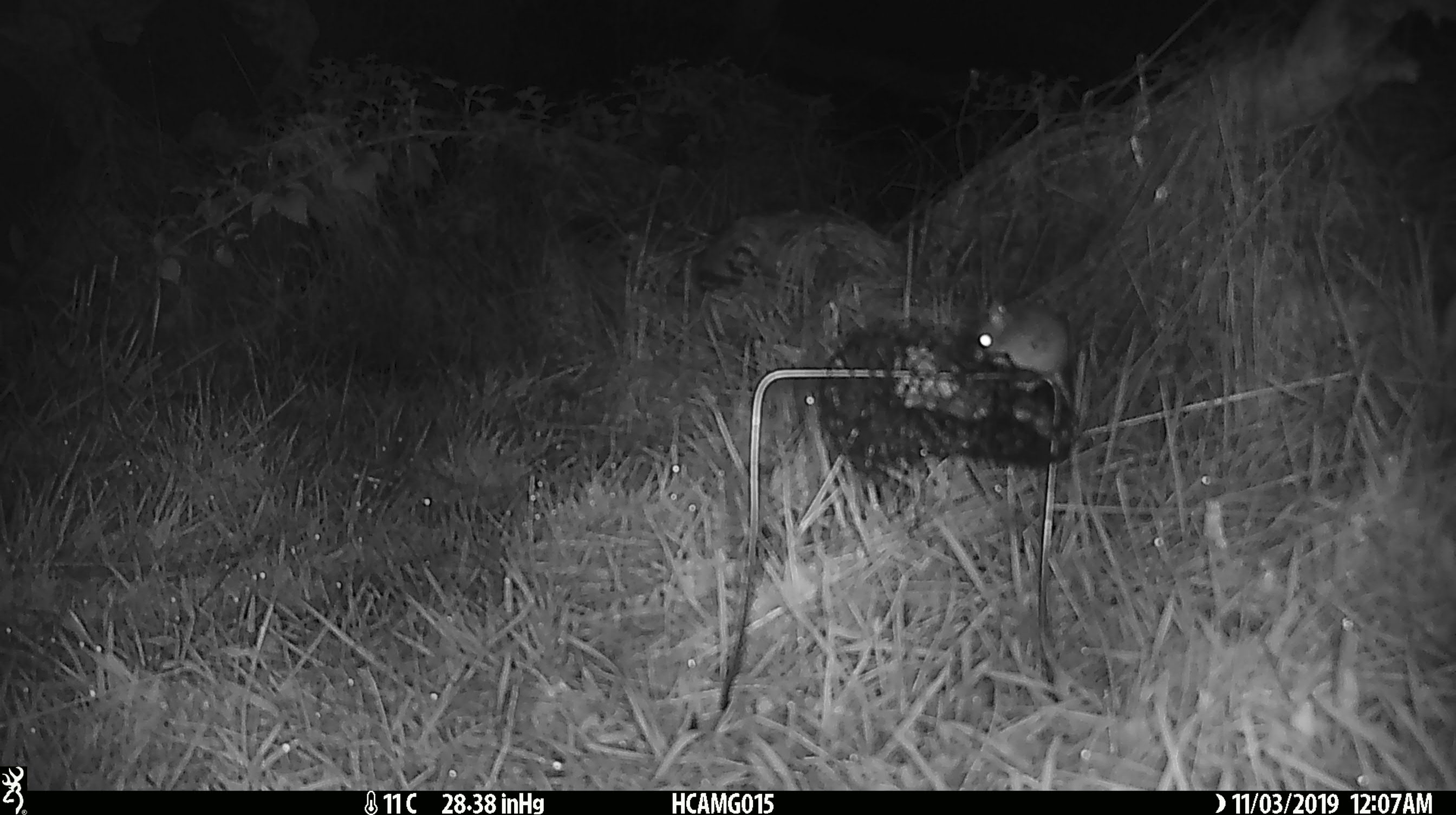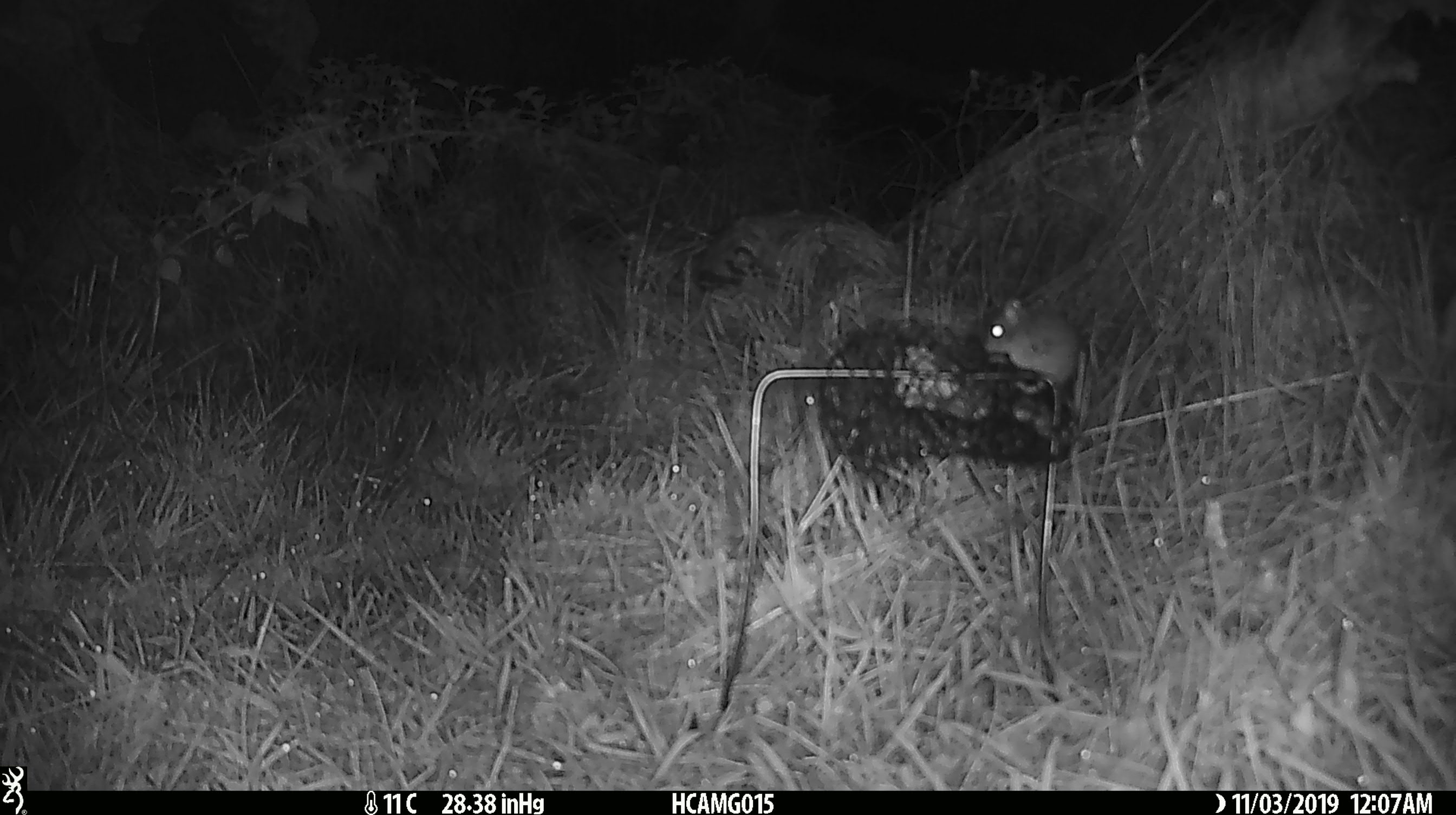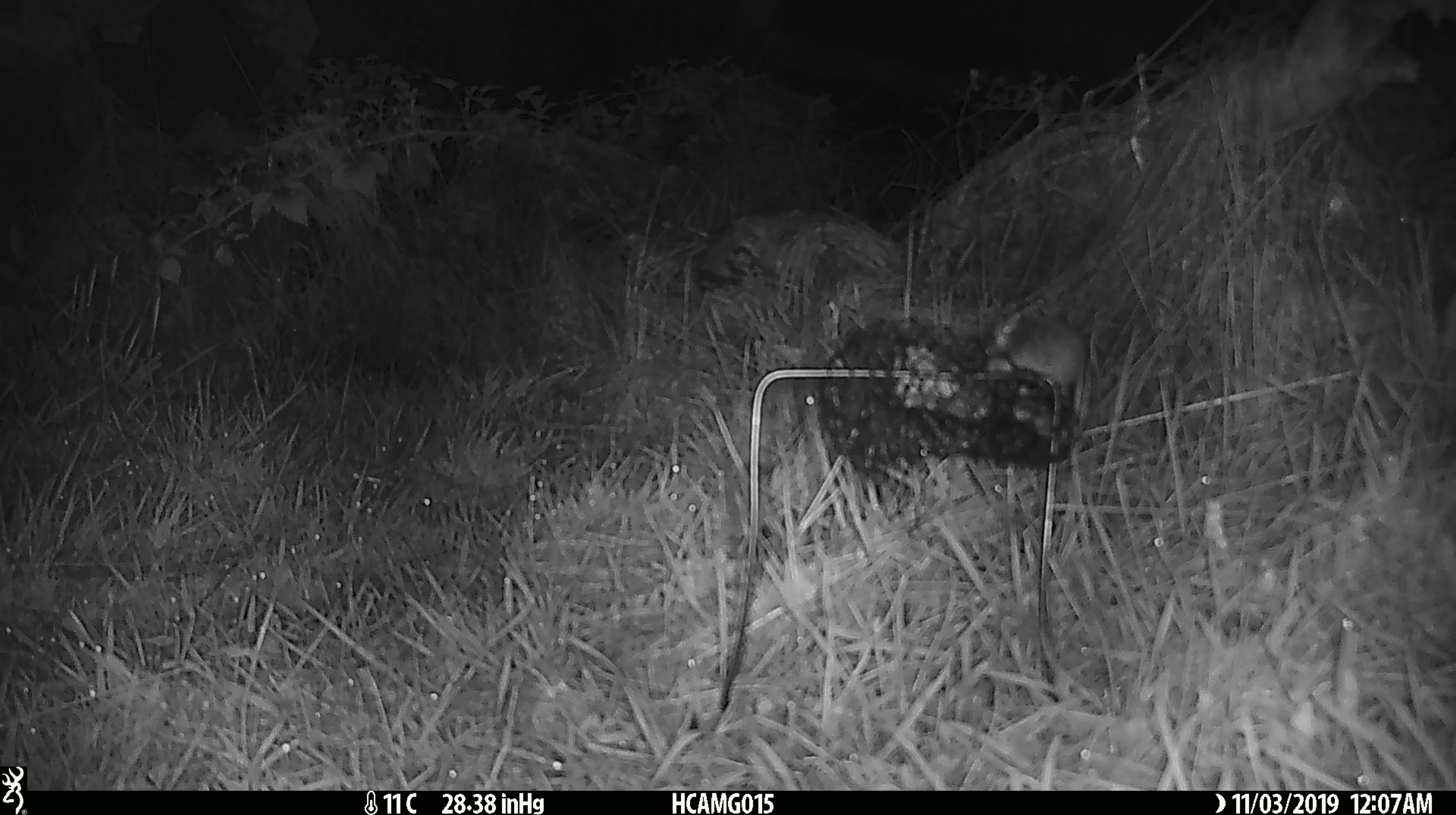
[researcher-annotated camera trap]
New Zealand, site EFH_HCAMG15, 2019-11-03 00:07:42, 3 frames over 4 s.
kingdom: Animalia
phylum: Chordata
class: Mammalia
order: Rodentia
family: Muridae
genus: Mus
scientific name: Mus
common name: mouse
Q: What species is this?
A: Mouse (Mus).